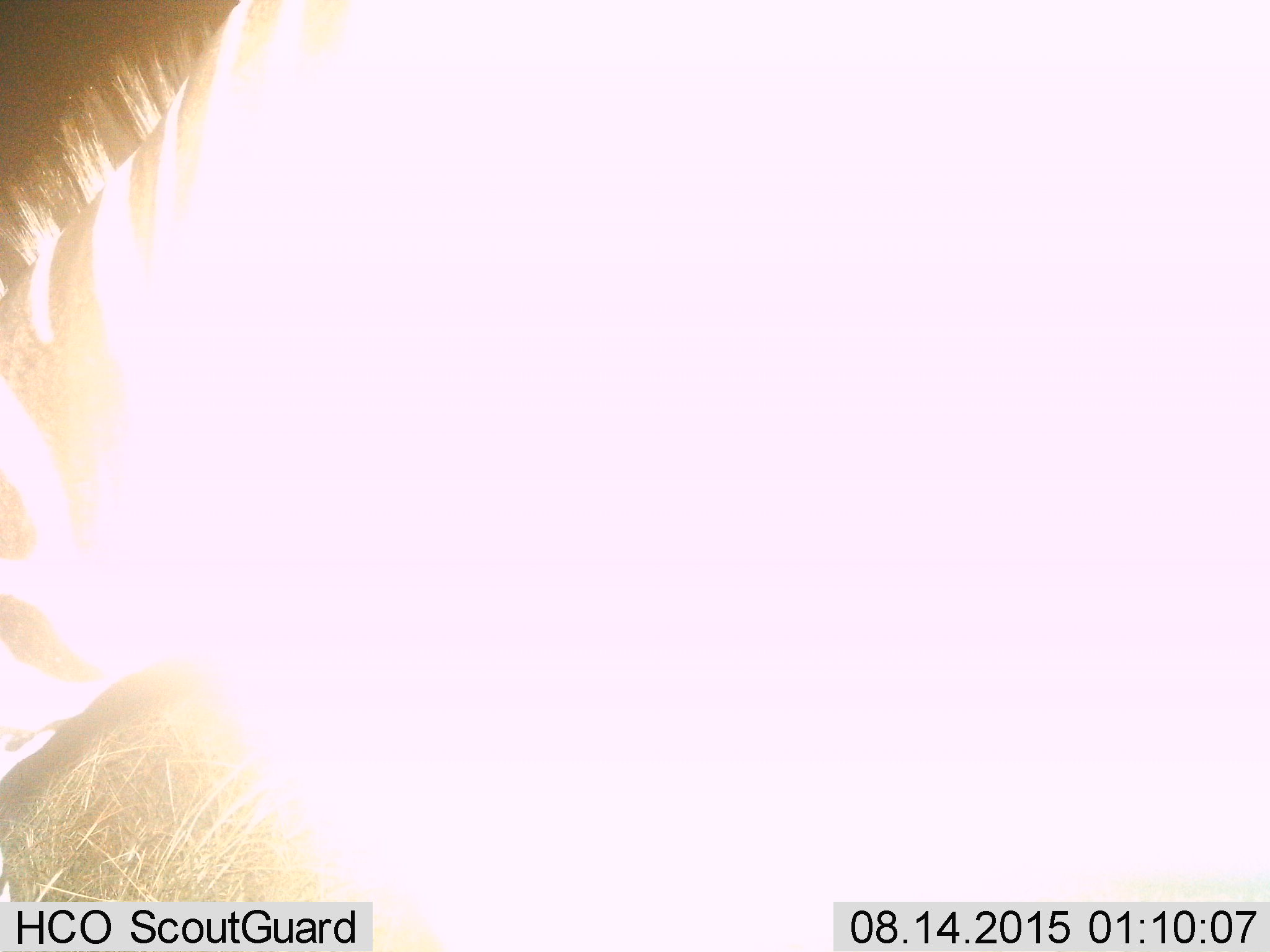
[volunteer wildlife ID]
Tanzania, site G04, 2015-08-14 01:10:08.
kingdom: Animalia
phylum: Chordata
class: Mammalia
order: Perissodactyla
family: Equidae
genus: Equus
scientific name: Equus quagga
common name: plains zebra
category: zebra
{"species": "zebra (plains zebra) (Equus quagga)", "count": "1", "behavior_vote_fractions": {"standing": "56%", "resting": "6%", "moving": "17%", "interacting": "0%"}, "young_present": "0%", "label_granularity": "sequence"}